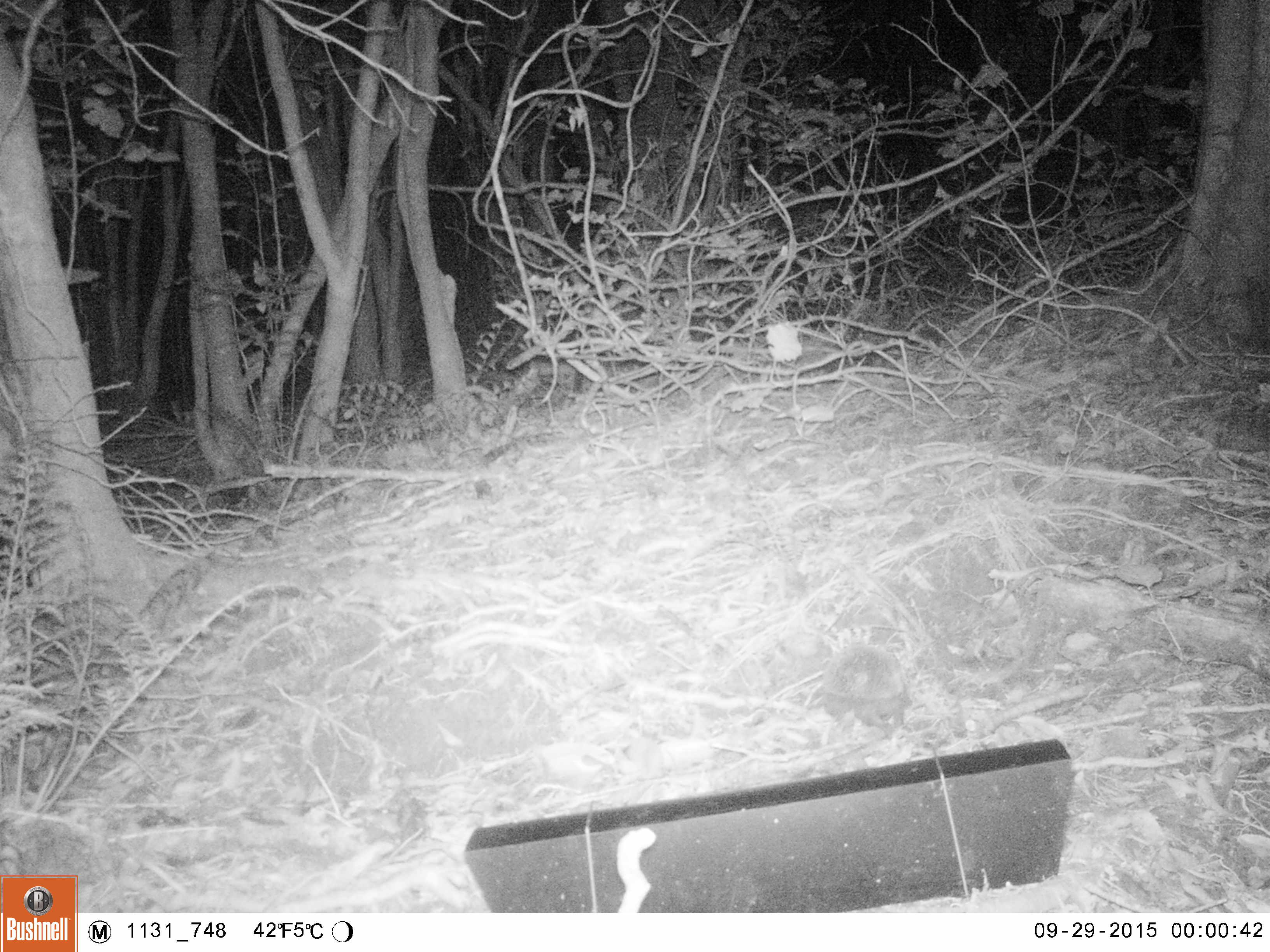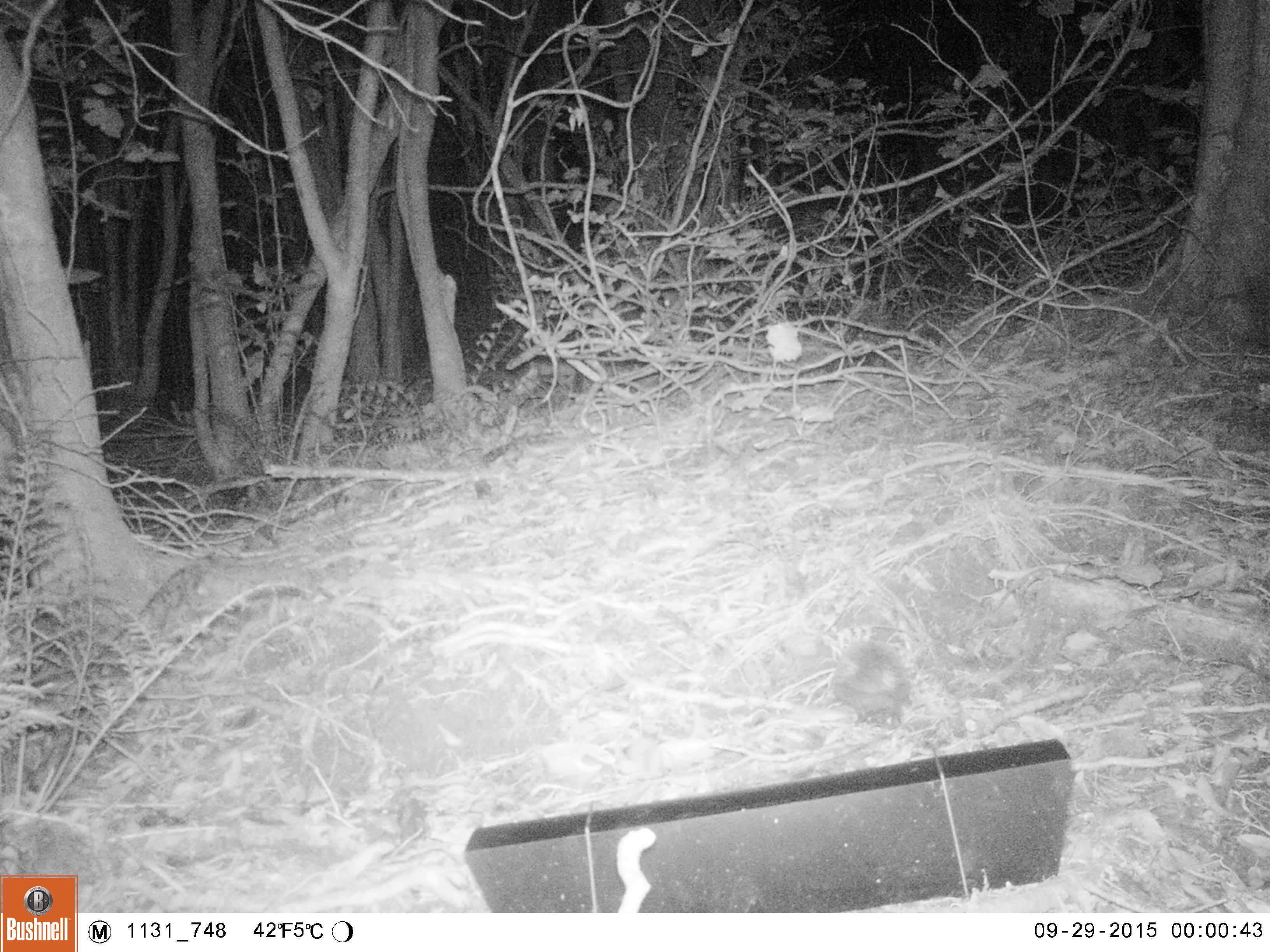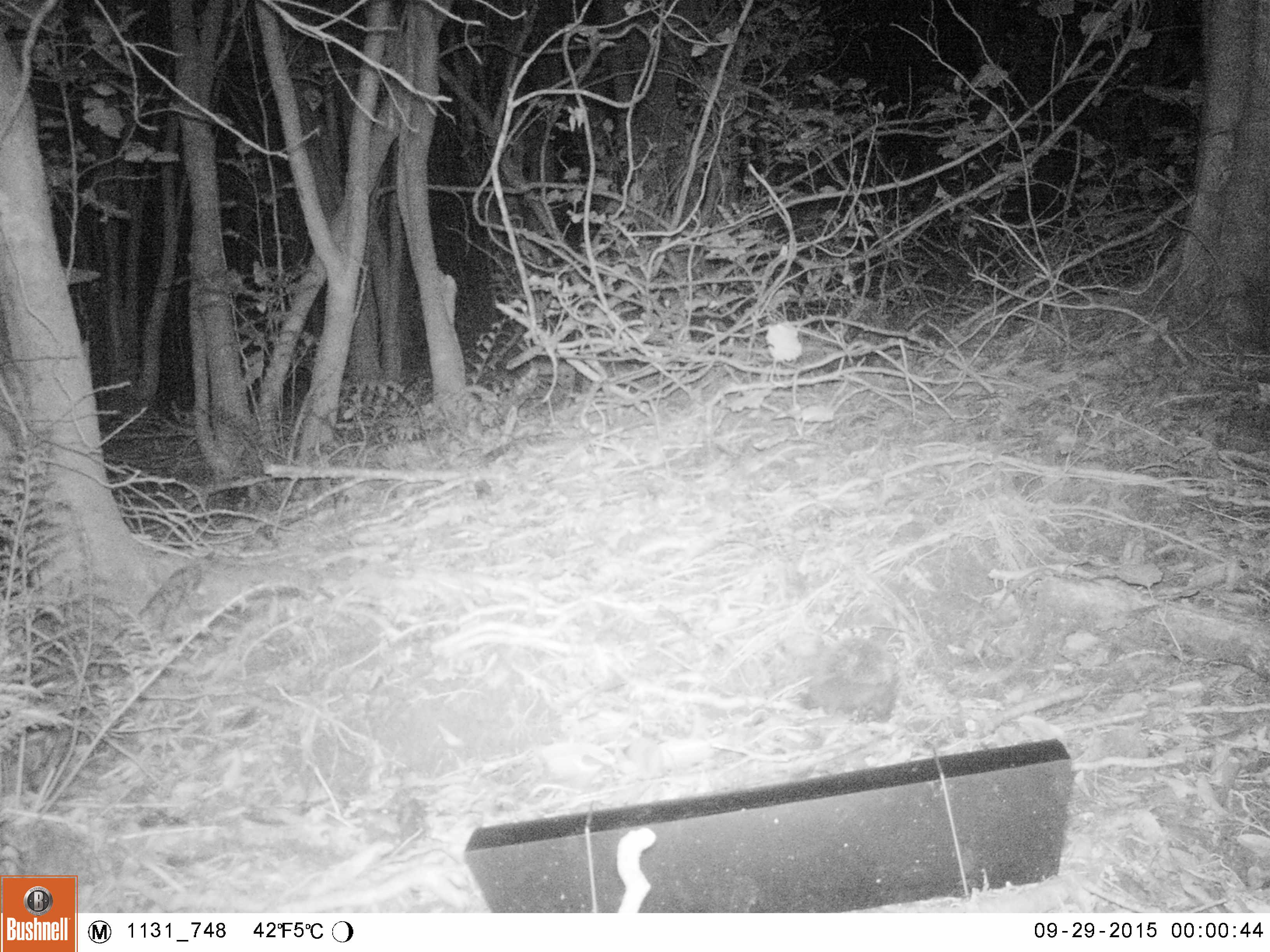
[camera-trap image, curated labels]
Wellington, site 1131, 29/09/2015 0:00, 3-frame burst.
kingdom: Animalia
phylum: Chordata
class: Mammalia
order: Eulipotyphla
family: Erinaceidae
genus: Erinaceus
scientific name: Erinaceus europaeus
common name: hedgehog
Hedgehog (Erinaceus europaeus).